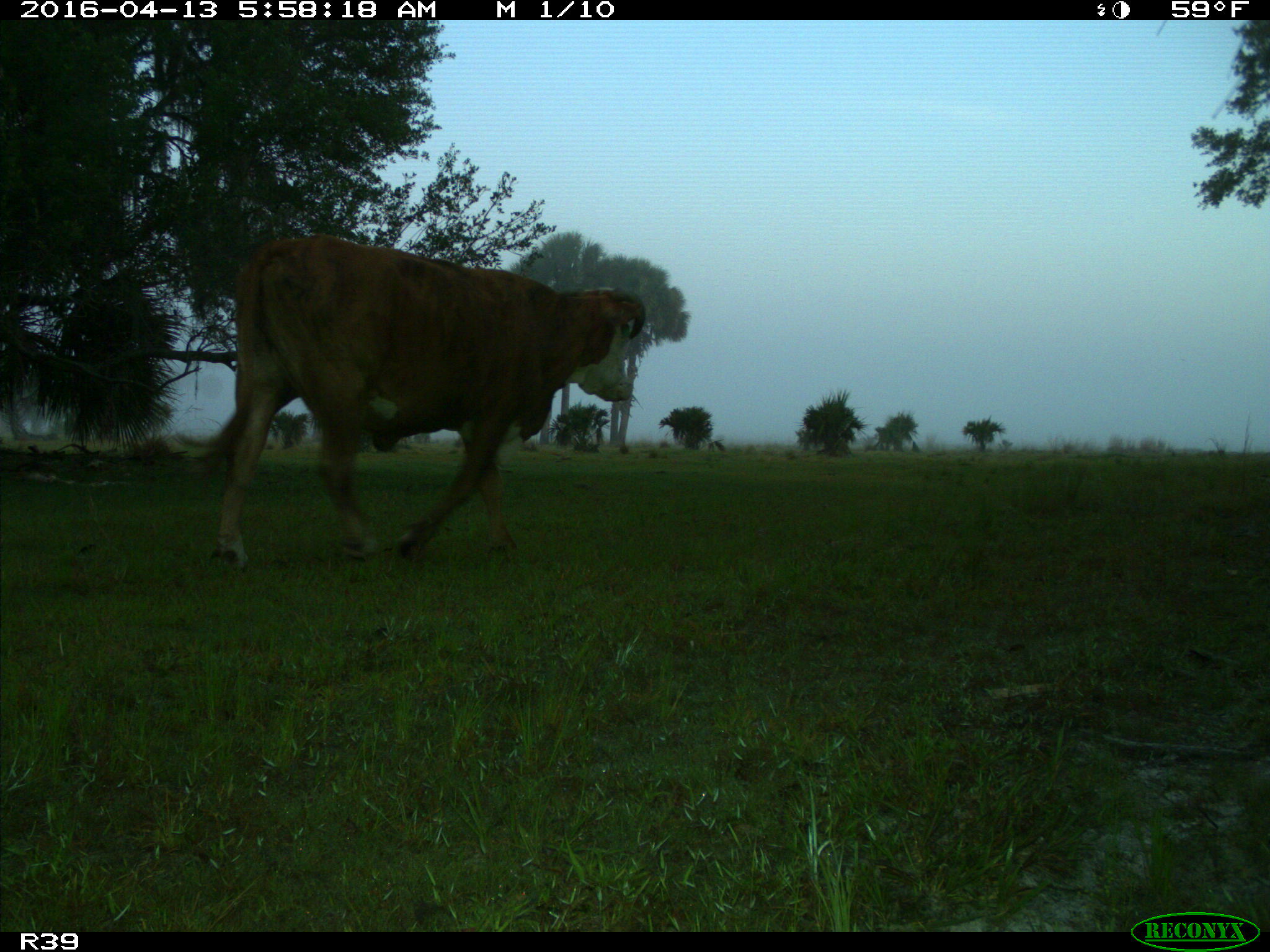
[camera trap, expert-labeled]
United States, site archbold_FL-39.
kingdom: Animalia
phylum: Chordata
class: Mammalia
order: Artiodactyla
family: Bovidae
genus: Bos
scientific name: Bos taurus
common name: domestic cow